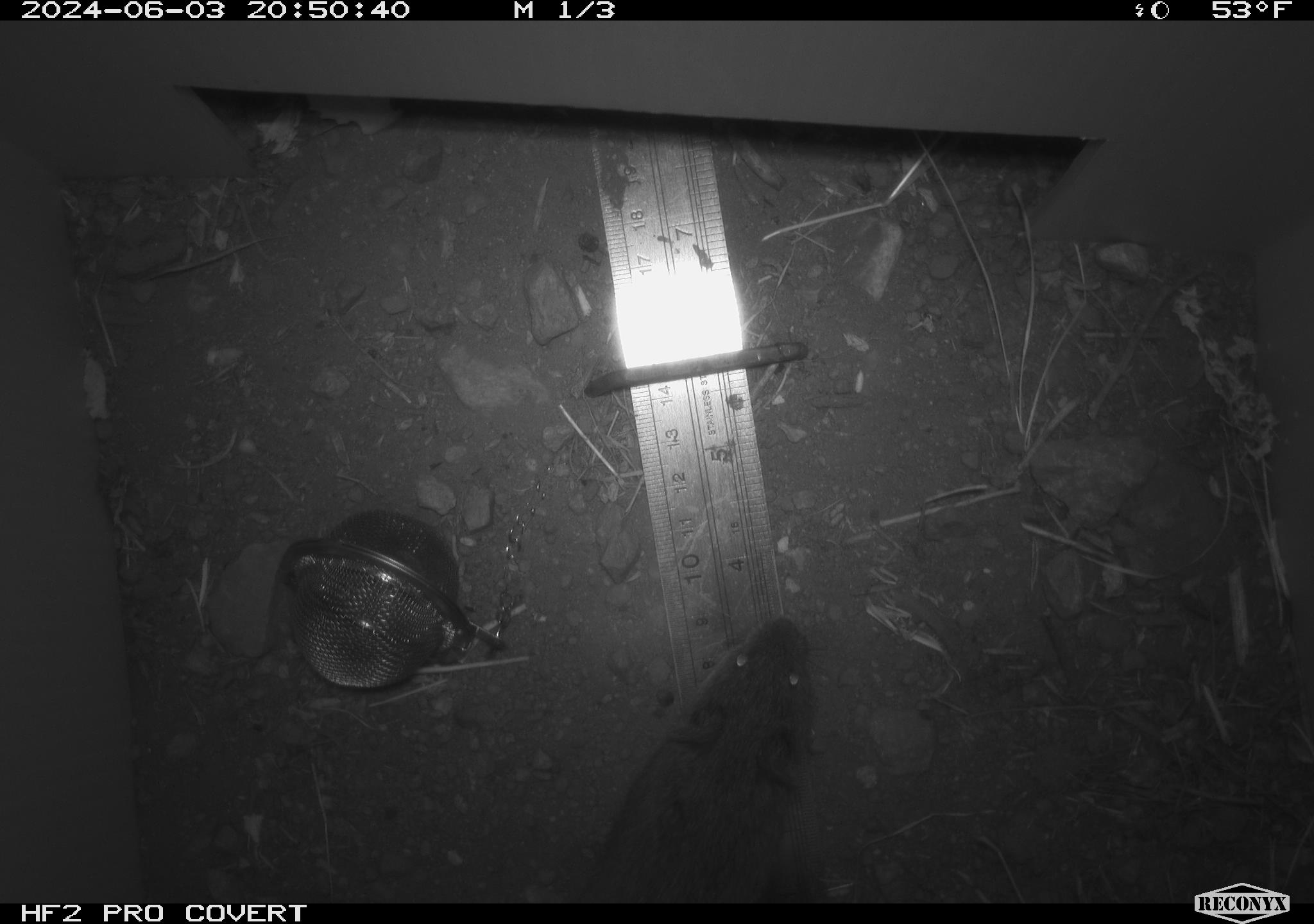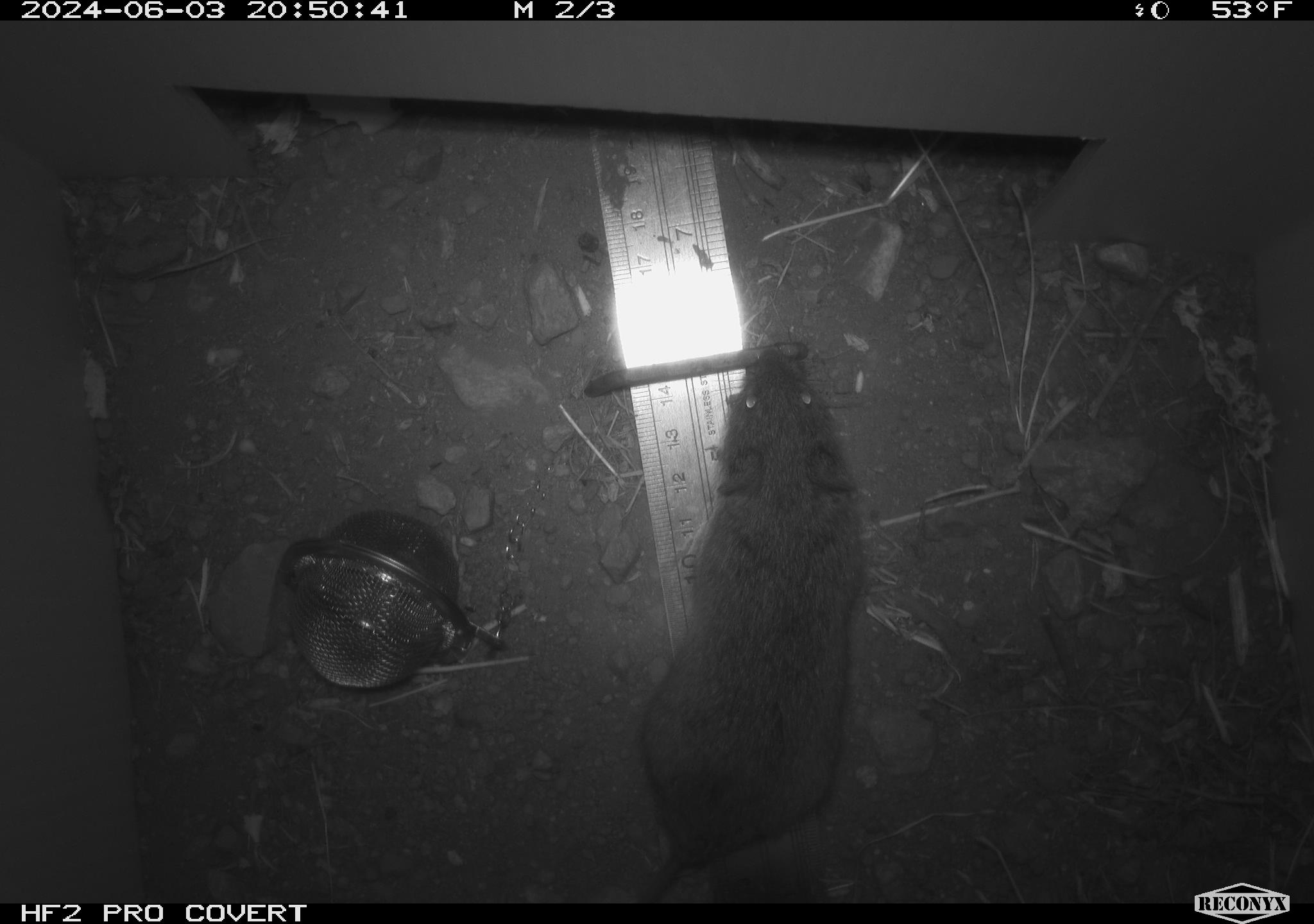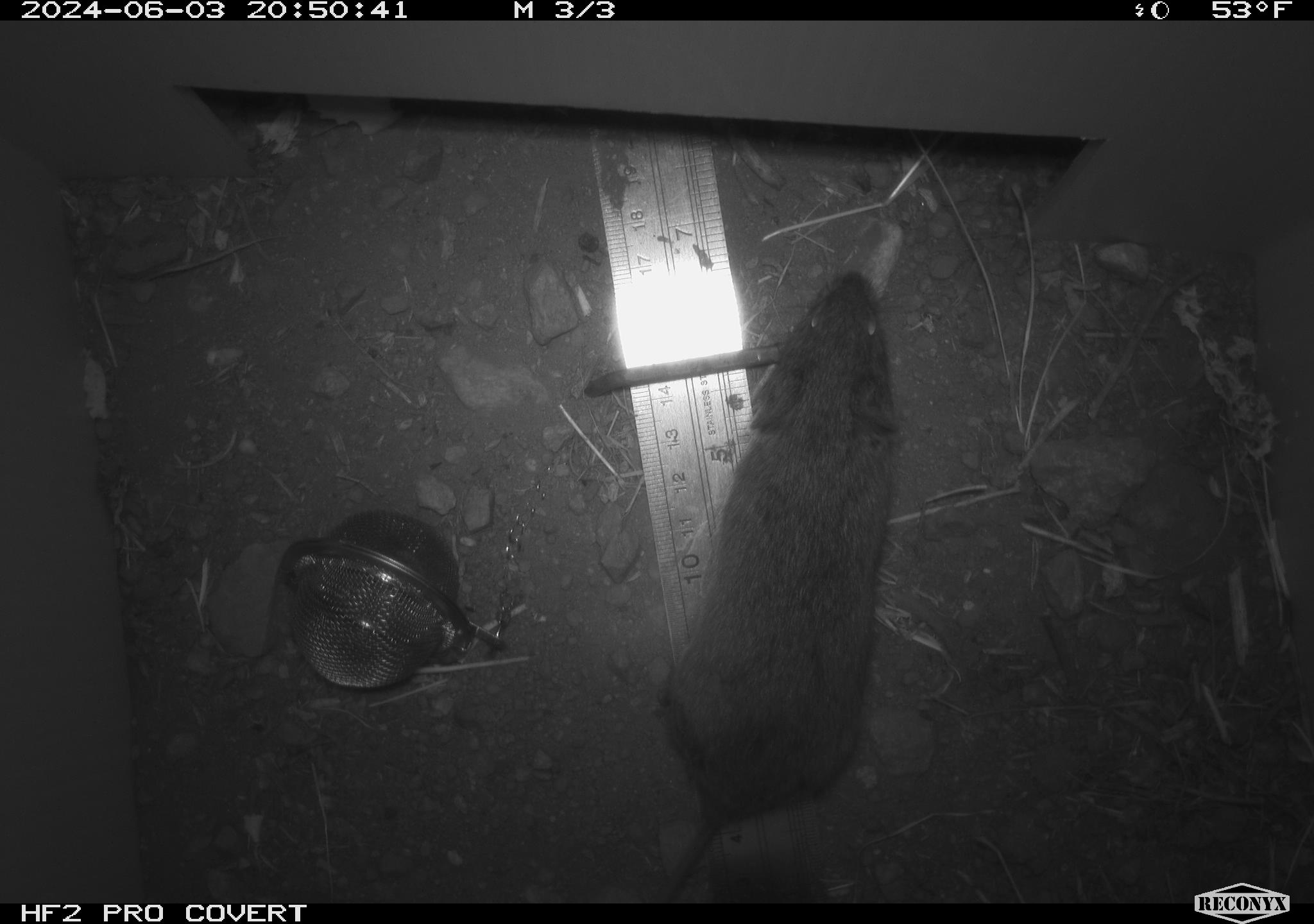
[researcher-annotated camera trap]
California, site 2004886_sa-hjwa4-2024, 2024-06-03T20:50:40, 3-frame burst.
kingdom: Animalia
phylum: Chordata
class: Mammalia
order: Rodentia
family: Cricetidae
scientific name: Cricetidae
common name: hamsters, voles, lemmings, and allies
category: cricetidae family